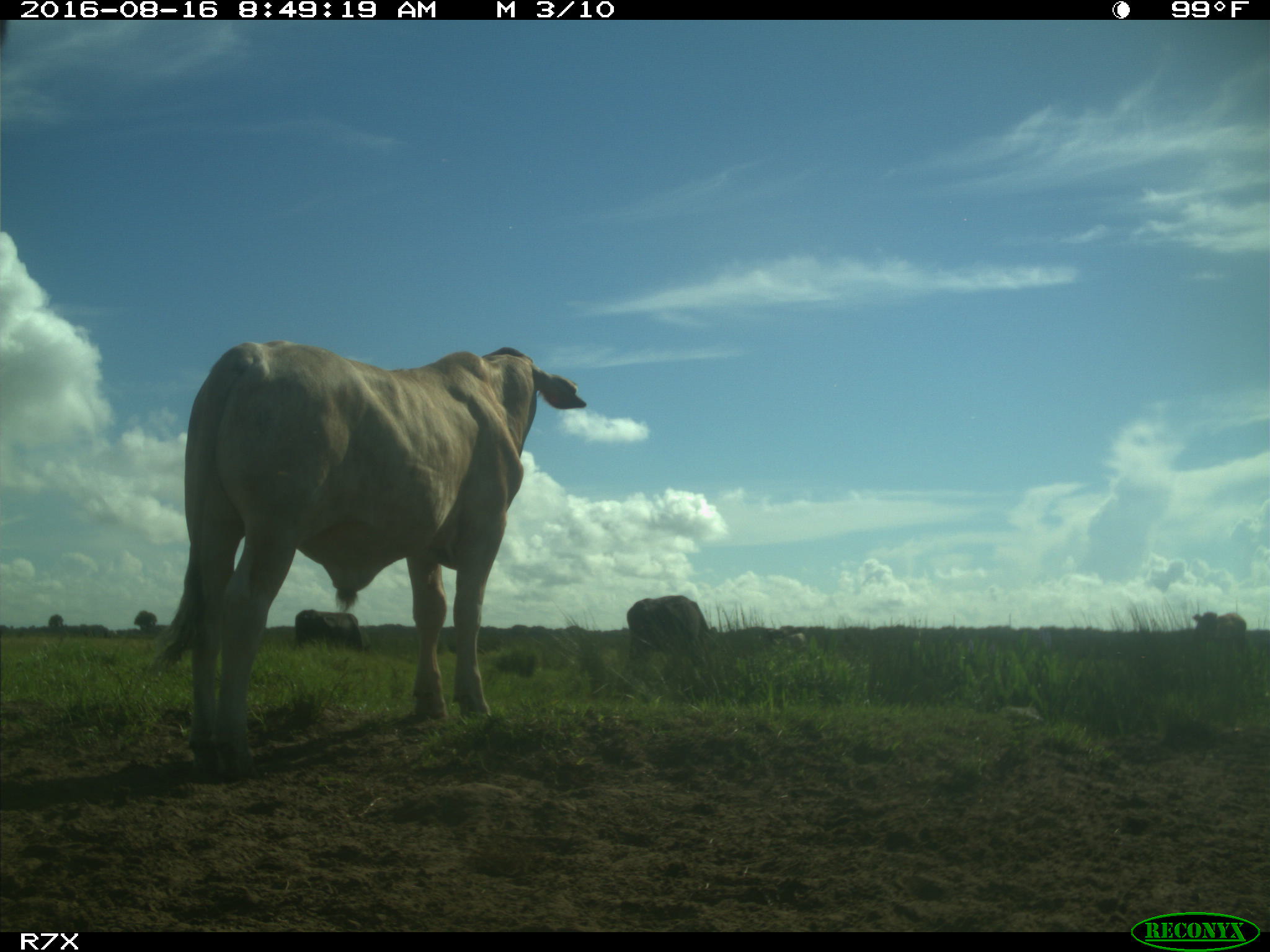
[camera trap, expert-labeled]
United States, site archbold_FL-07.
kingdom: Animalia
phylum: Chordata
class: Mammalia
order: Artiodactyla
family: Bovidae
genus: Bos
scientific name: Bos taurus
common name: domestic cow